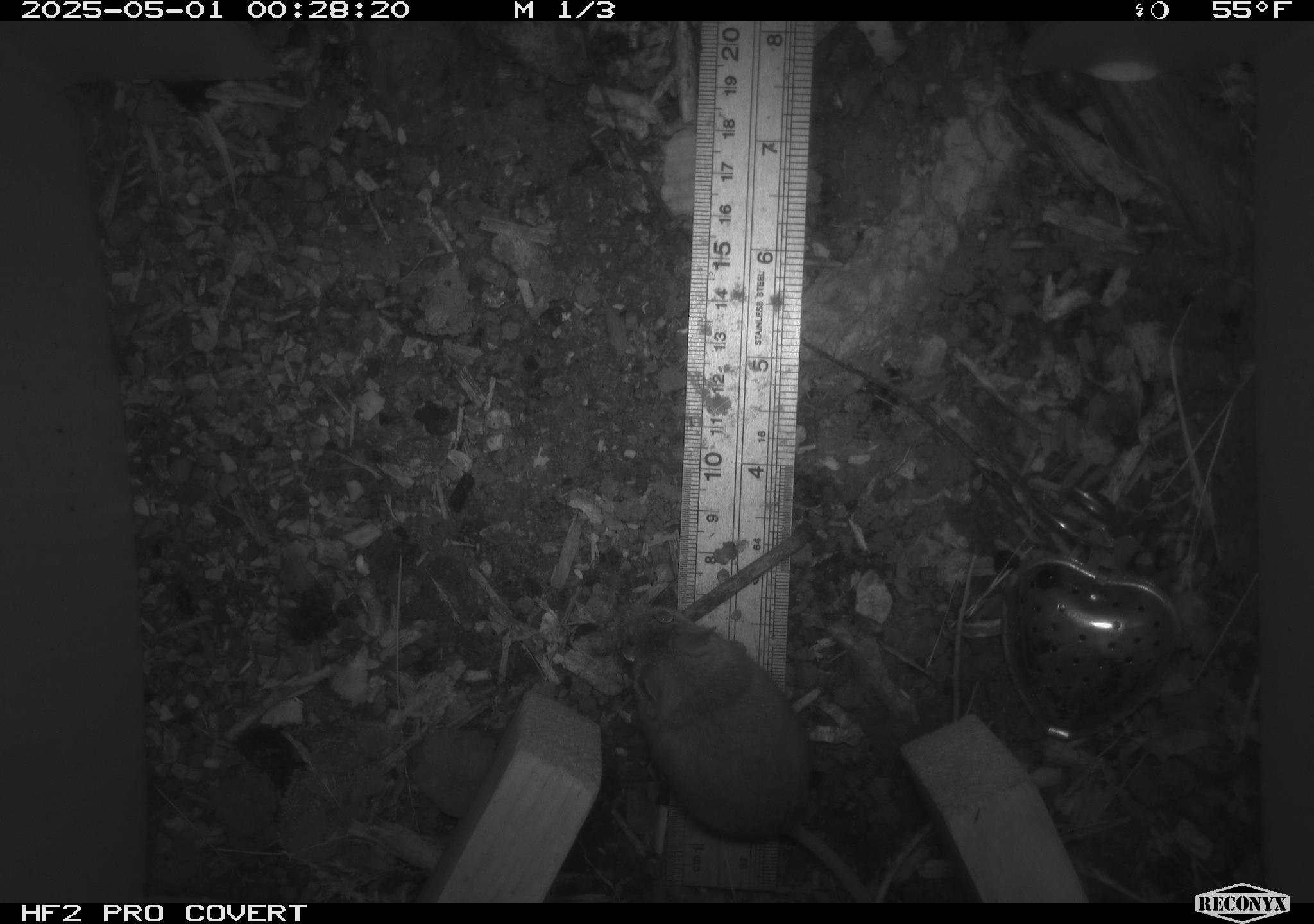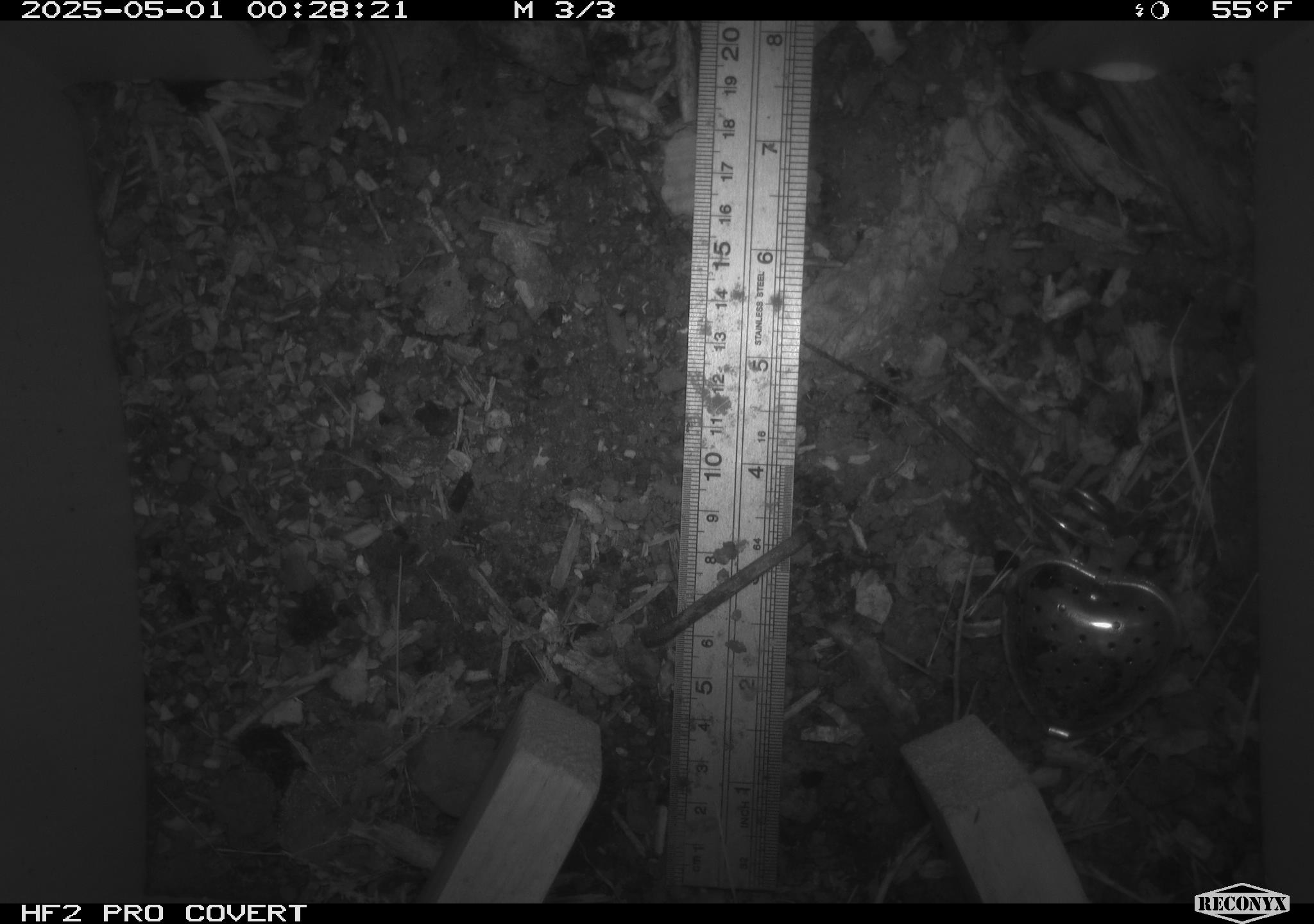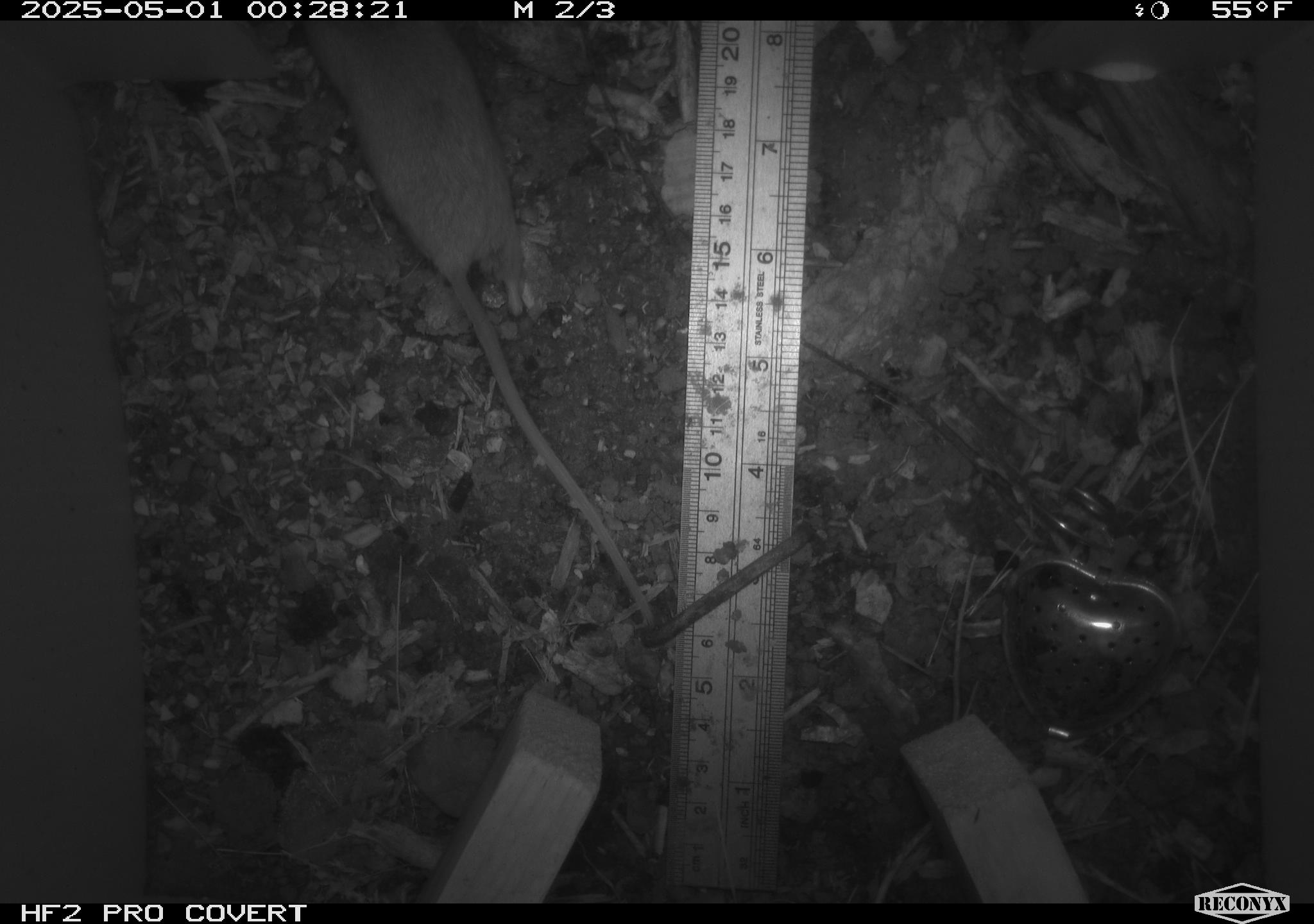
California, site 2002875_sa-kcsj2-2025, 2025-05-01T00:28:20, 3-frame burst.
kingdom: Animalia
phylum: Chordata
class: Mammalia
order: Rodentia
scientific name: Rodentia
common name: rodent